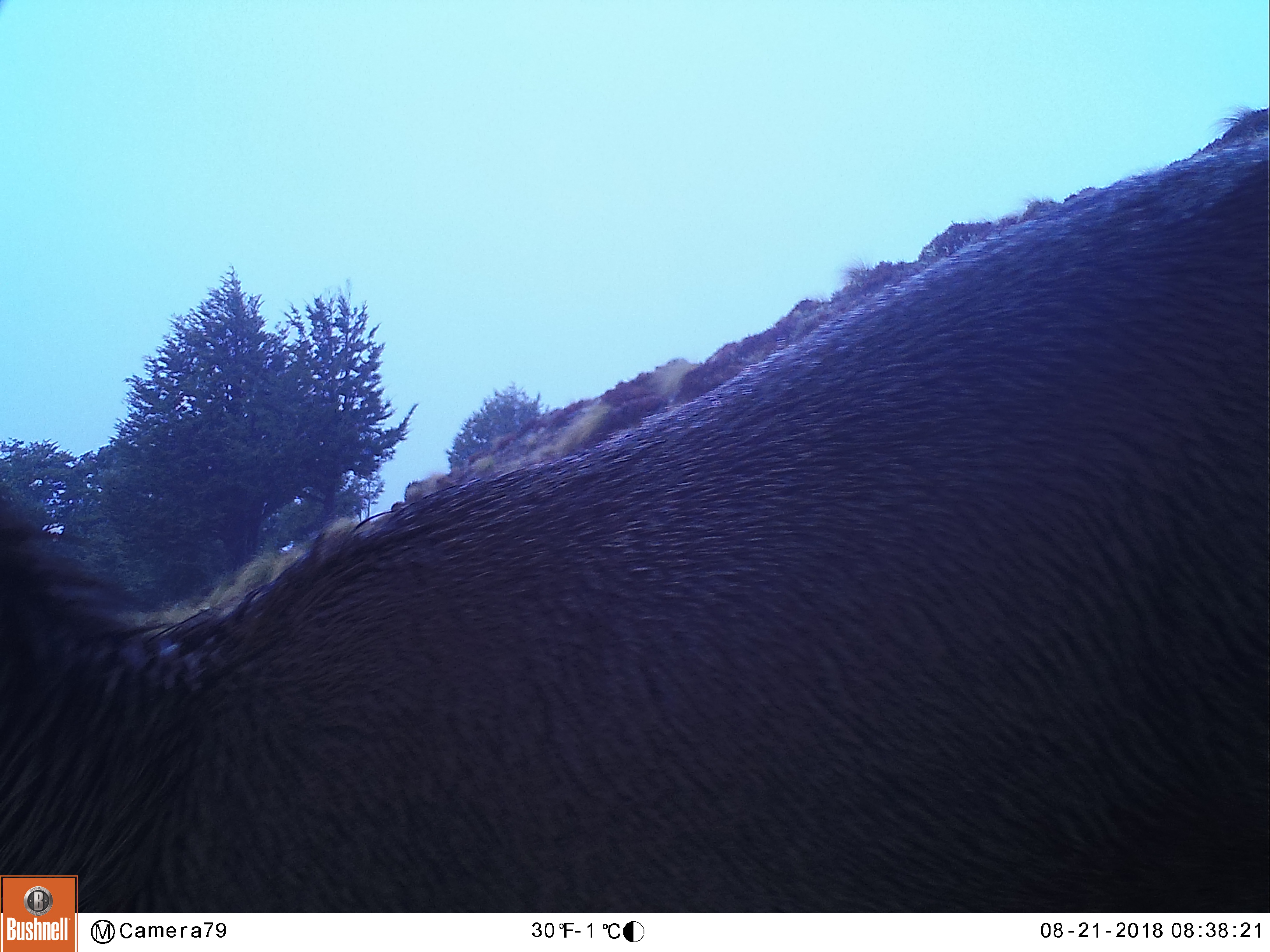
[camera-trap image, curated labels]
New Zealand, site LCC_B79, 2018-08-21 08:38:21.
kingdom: Animalia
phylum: Chordata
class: Mammalia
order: Artiodactyla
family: Cervidae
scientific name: Cervidae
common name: deer